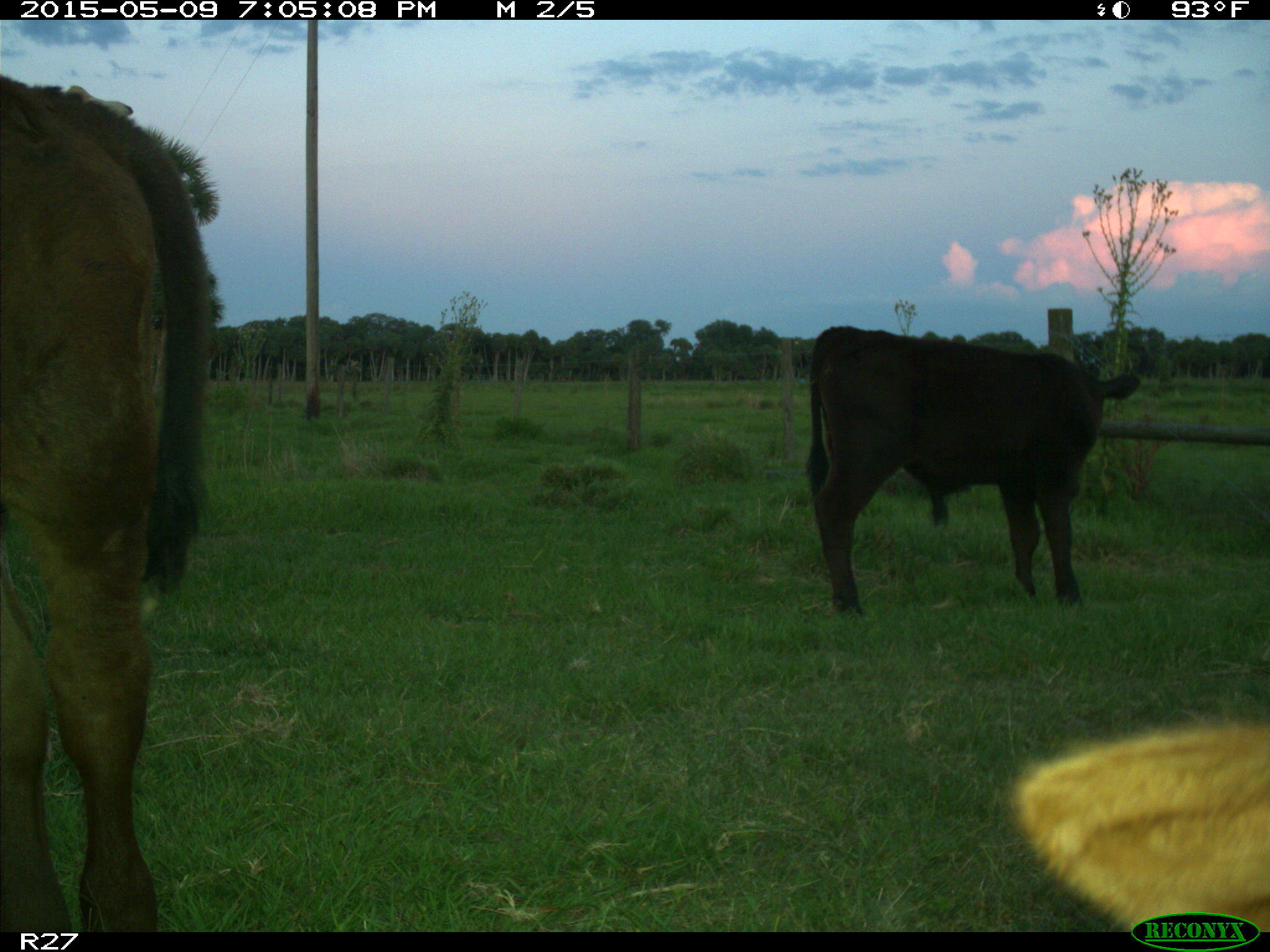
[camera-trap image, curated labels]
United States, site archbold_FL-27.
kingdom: Animalia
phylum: Chordata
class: Mammalia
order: Artiodactyla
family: Bovidae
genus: Bos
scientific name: Bos taurus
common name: domestic cow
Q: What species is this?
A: Bos taurus (domestic cow).